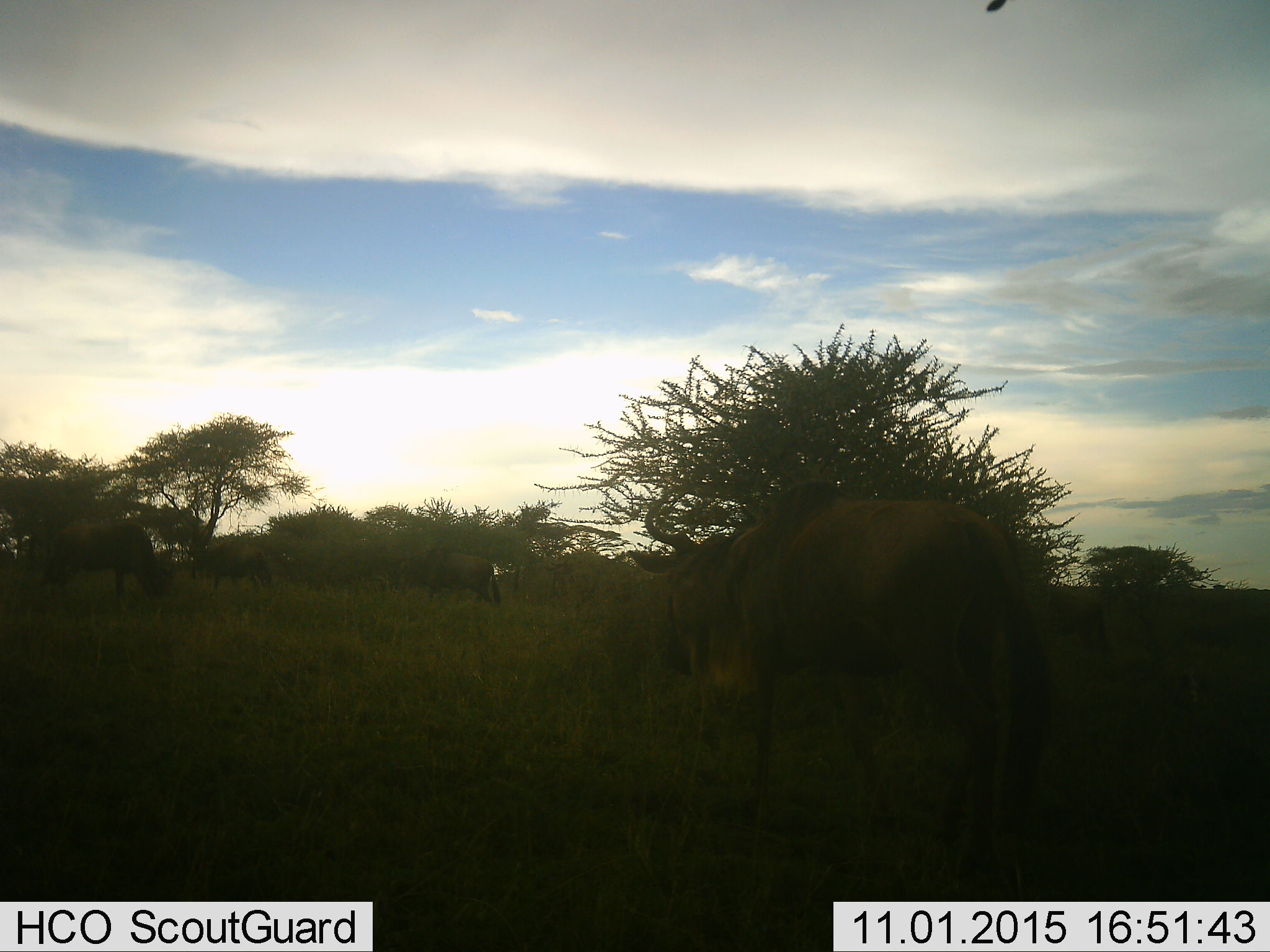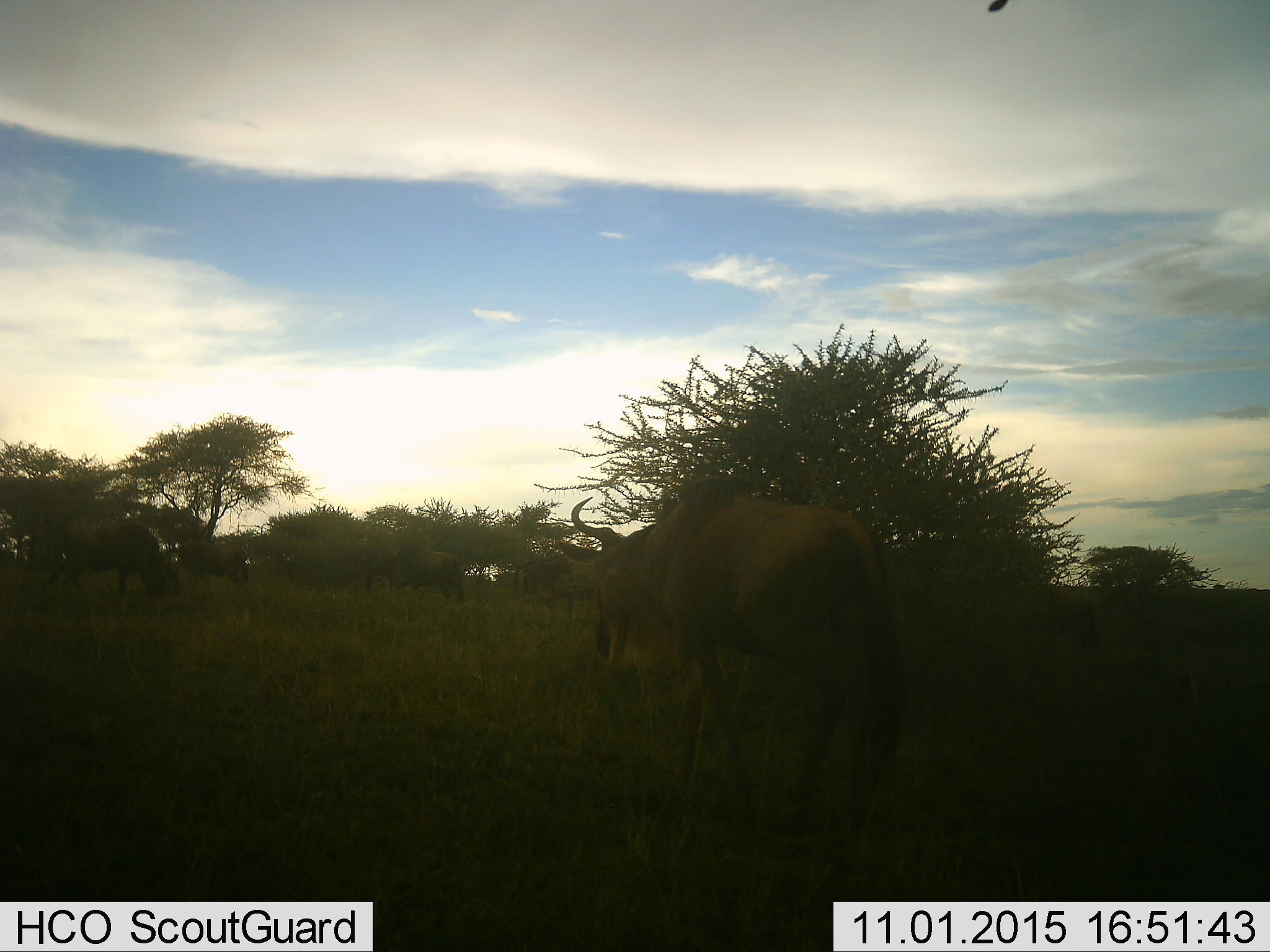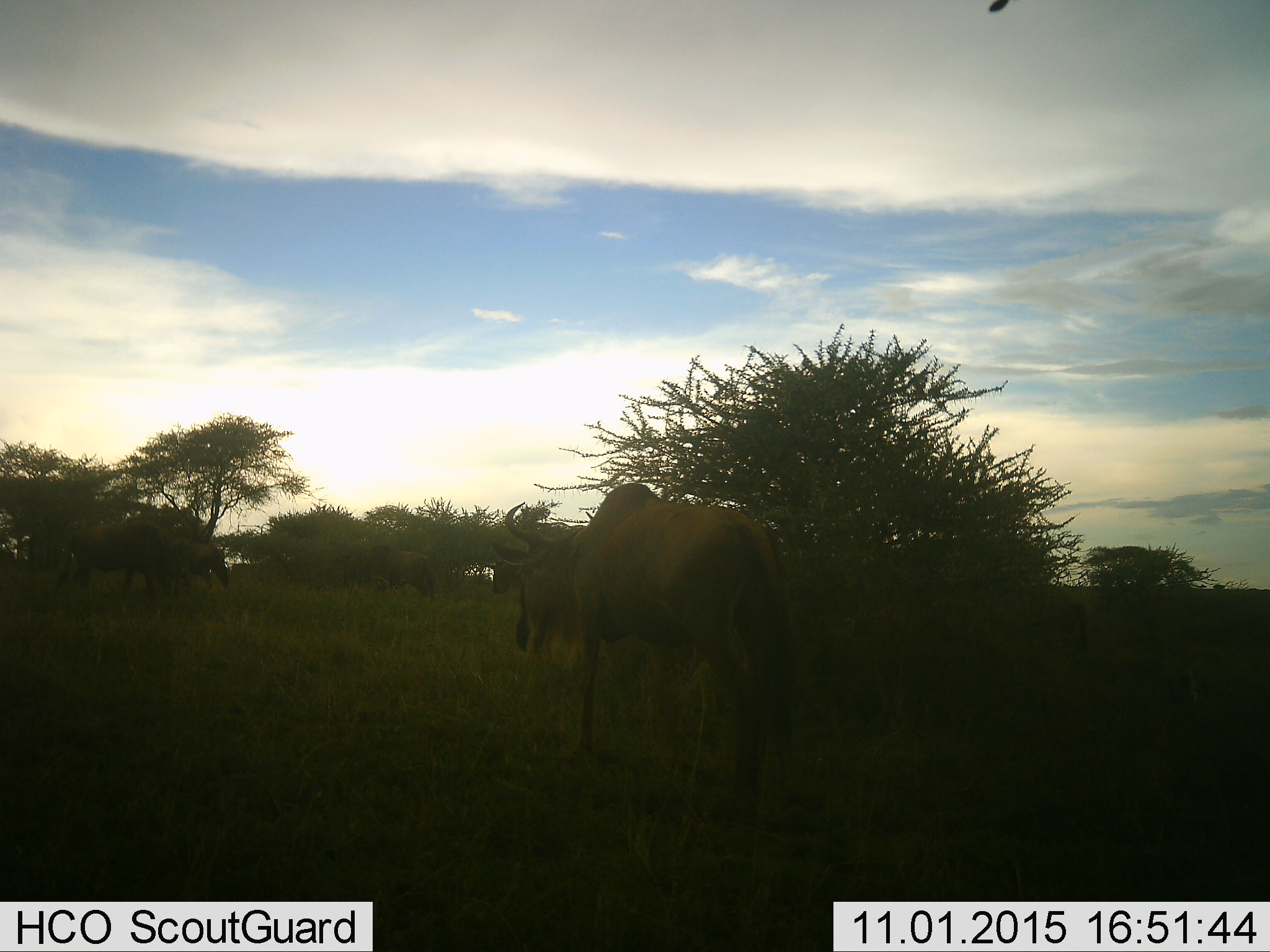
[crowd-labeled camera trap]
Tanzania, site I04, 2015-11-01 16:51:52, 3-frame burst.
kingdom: Animalia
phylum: Chordata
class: Mammalia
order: Artiodactyla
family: Bovidae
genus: Connochaetes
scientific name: Connochaetes taurinus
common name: blue wildebeest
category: wildebeest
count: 7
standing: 22%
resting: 0%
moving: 100%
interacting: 0%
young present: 0%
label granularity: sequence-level